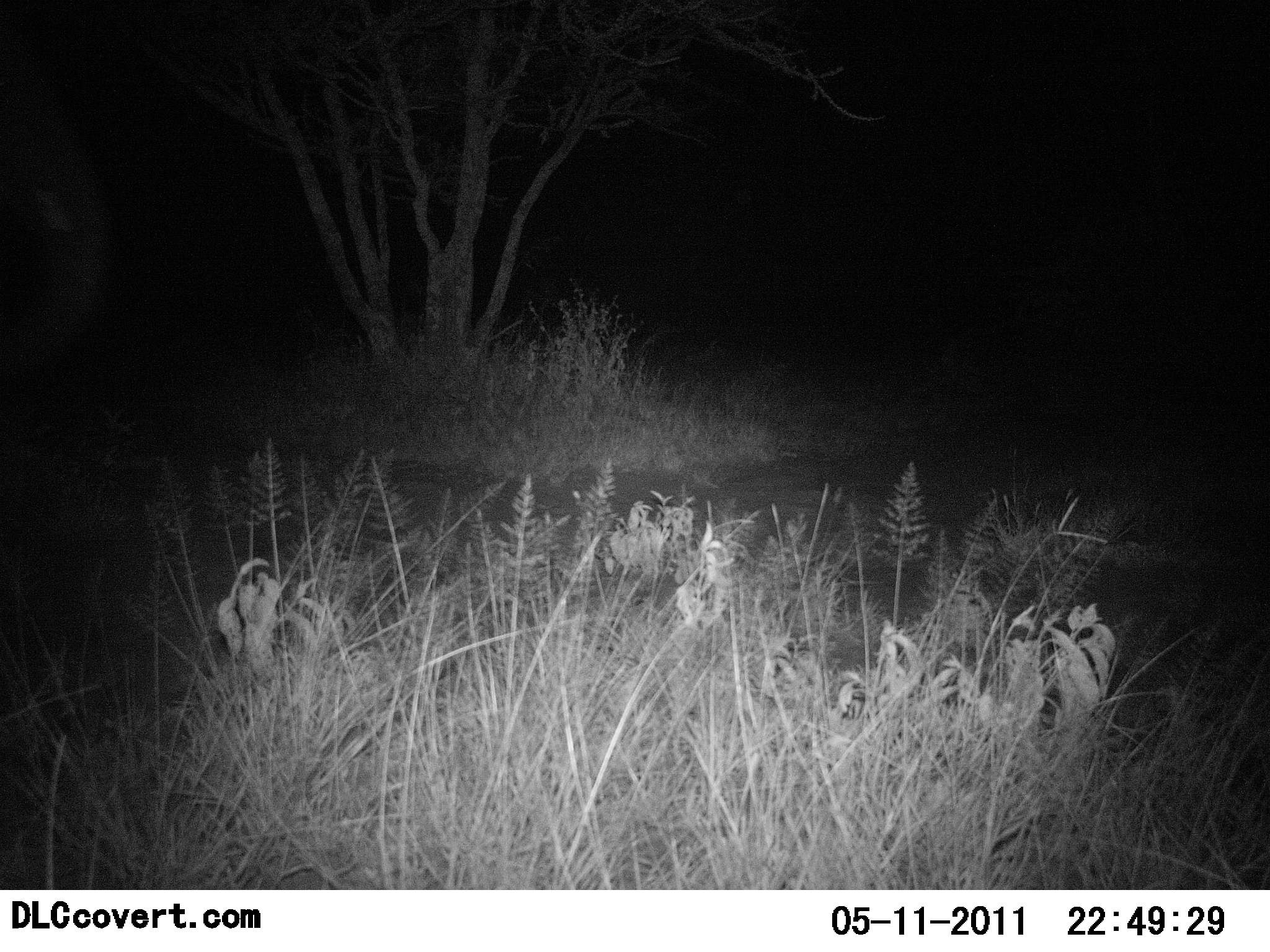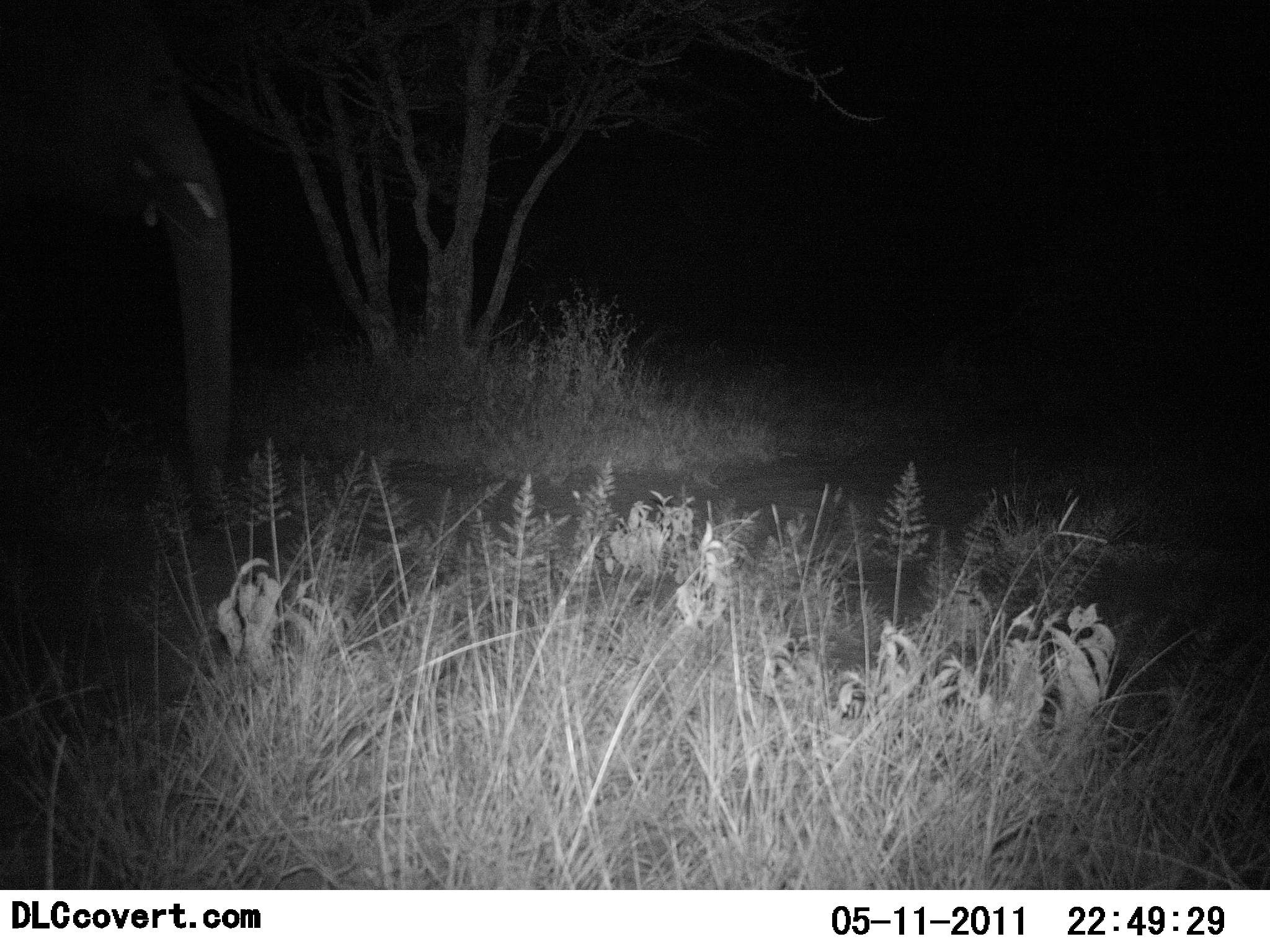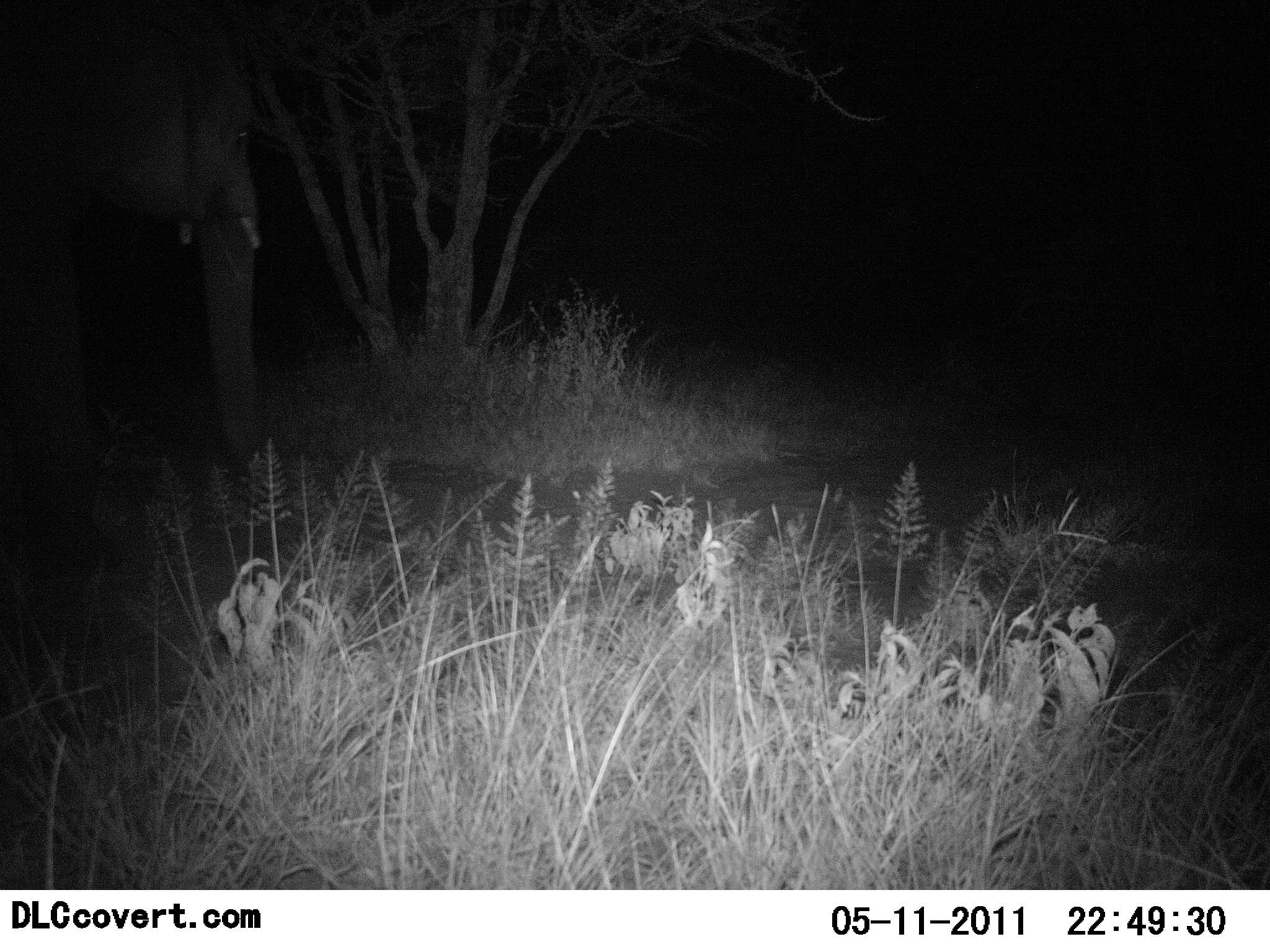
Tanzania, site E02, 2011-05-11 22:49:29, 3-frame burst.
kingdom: Animalia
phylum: Chordata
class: Mammalia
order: Proboscidea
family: Elephantidae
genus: Loxodonta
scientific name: Loxodonta africana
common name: african bush elephant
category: elephant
Elephant (african bush elephant) (Loxodonta africana), count 1. Behavior (volunteer vote fractions): standing 9%, resting 0%, moving 91%, interacting 0%. Young present (vote fraction): 0%. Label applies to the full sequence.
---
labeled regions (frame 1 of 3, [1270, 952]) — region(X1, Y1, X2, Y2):
animal: region(0, 56, 111, 382)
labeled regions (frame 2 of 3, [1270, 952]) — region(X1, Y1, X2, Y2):
animal: region(0, 0, 243, 536)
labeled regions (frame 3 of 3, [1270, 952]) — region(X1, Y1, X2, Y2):
animal: region(0, 0, 275, 486)